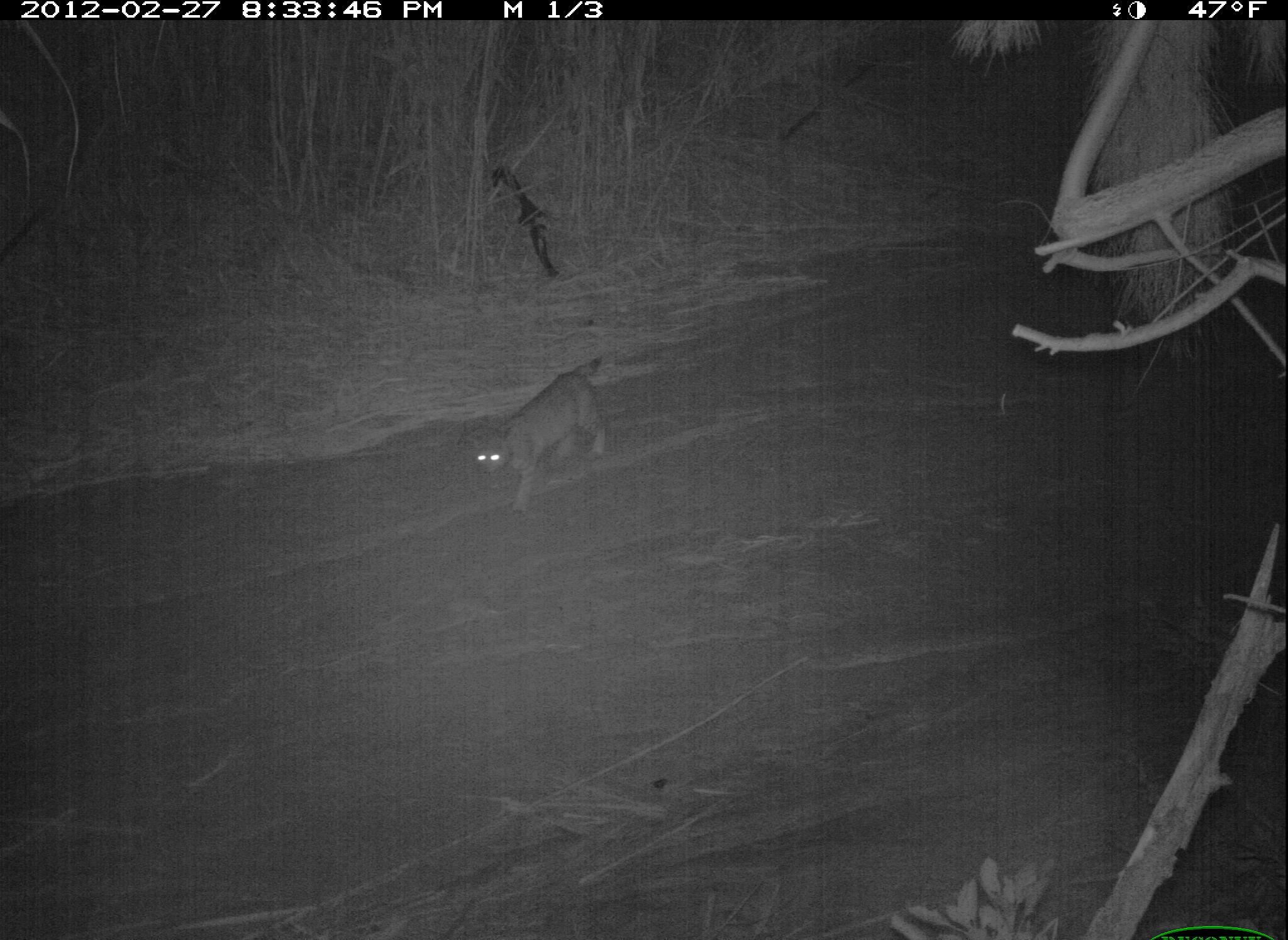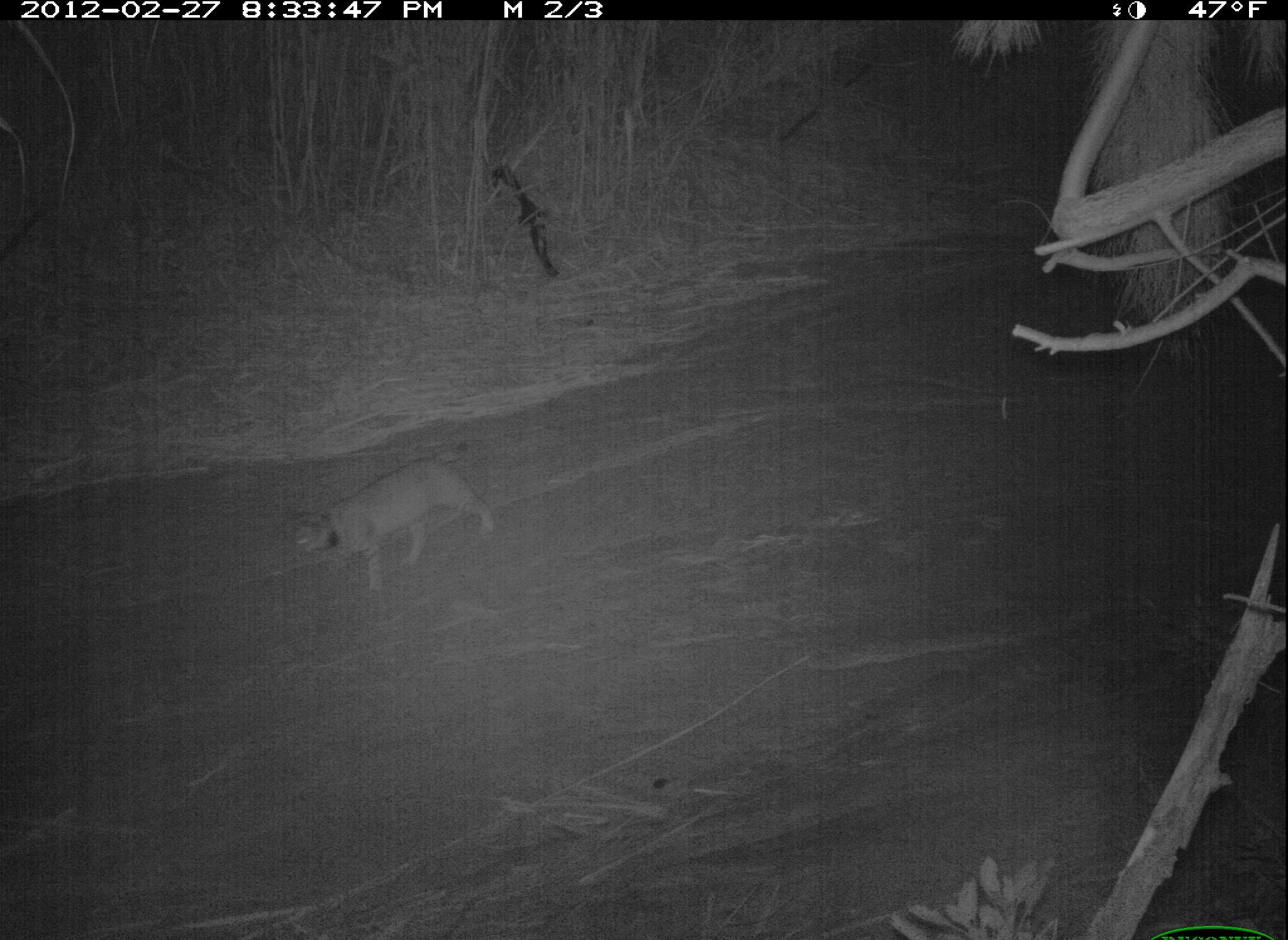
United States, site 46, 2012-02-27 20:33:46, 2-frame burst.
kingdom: Animalia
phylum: Chordata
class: Mammalia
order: Carnivora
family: Felidae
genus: Lynx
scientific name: Lynx rufus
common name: bobcat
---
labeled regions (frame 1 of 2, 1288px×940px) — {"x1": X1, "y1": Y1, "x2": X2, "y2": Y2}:
bobcat: {"x1": 472, "y1": 351, "x2": 612, "y2": 517}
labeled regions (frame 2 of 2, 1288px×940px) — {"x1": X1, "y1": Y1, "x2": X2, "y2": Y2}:
bobcat: {"x1": 279, "y1": 433, "x2": 504, "y2": 604}